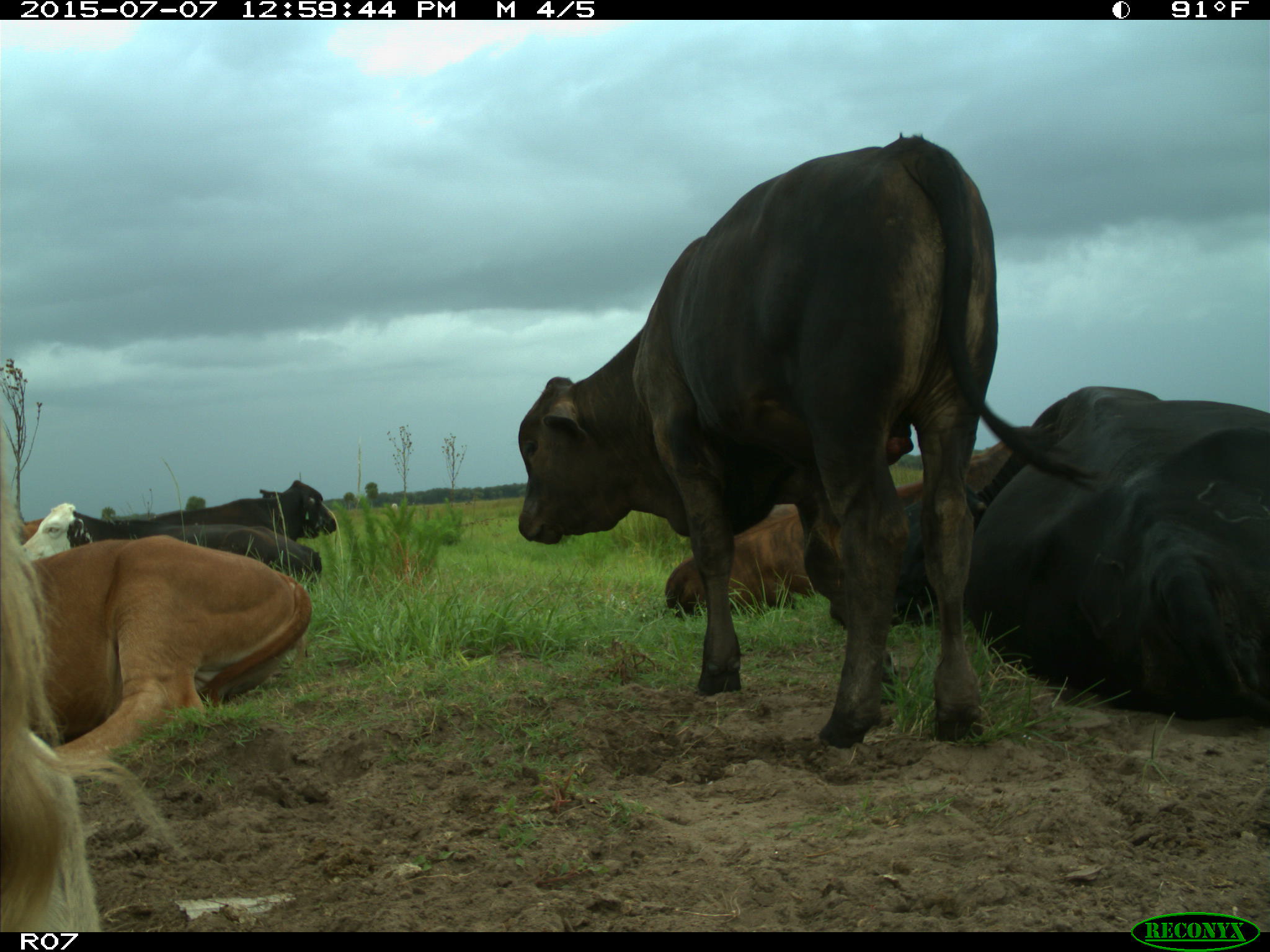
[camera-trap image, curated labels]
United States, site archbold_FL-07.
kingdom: Animalia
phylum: Chordata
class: Mammalia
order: Artiodactyla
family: Bovidae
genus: Bos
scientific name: Bos taurus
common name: domestic cow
Bos taurus (domestic cow).